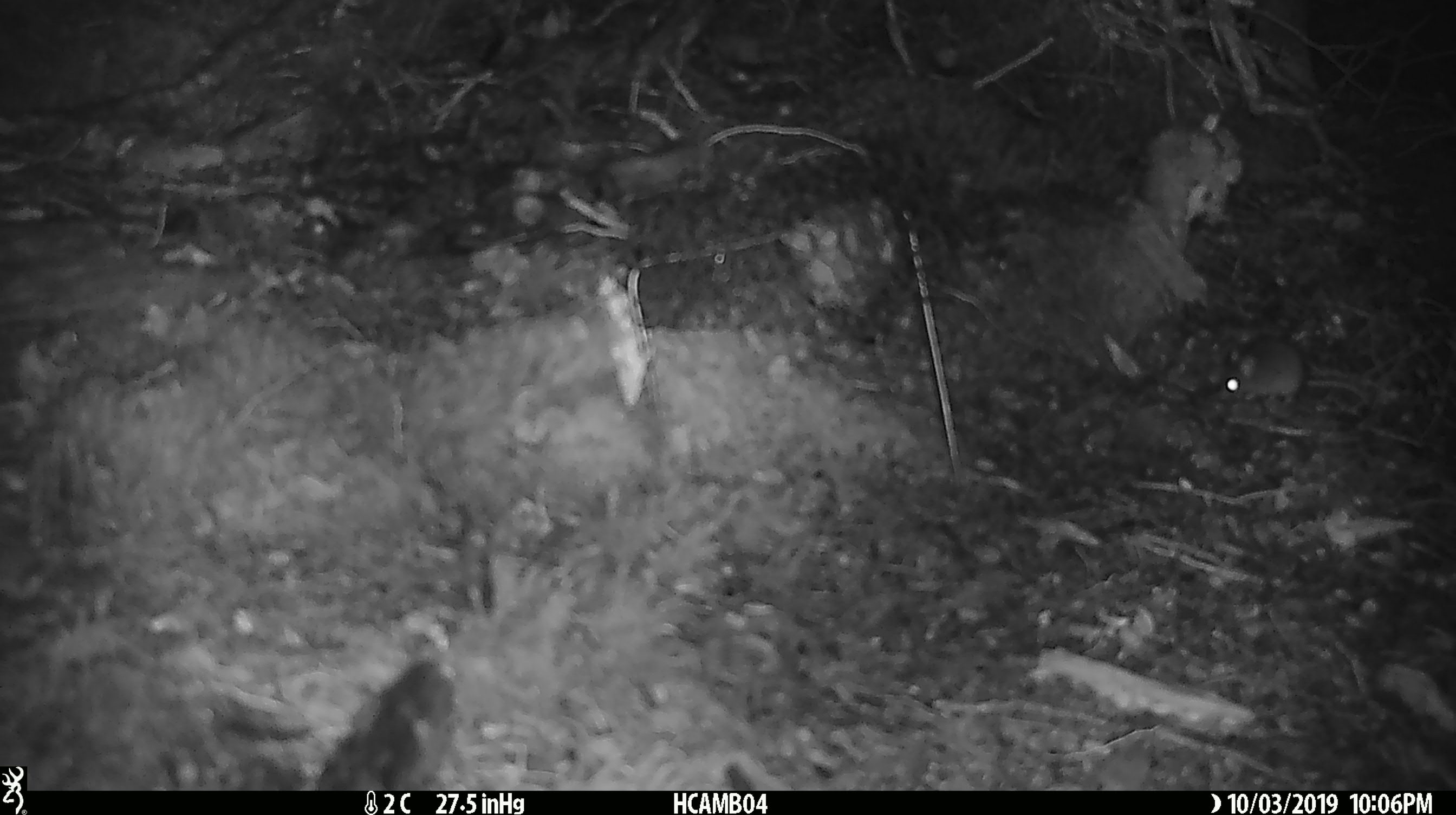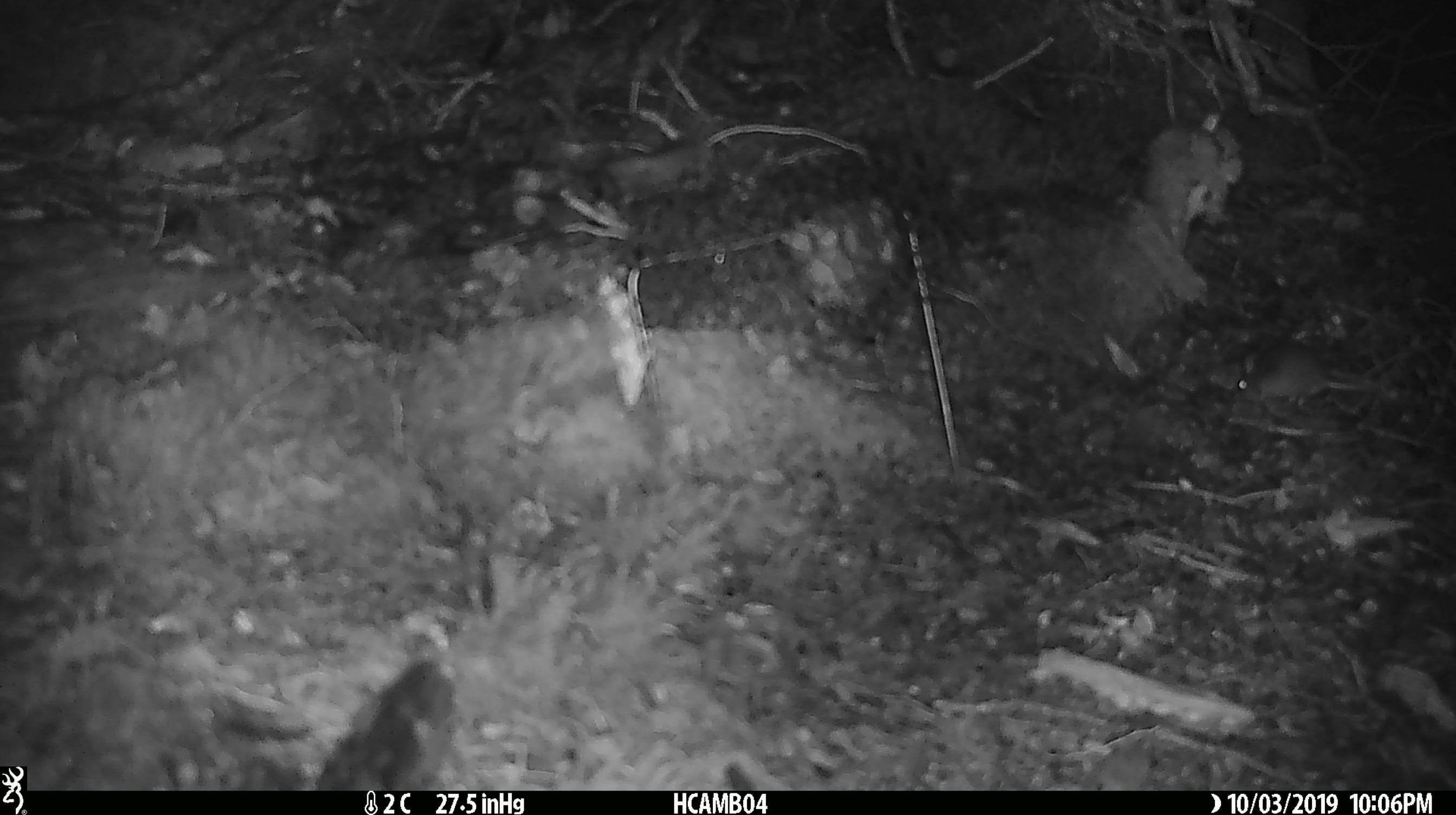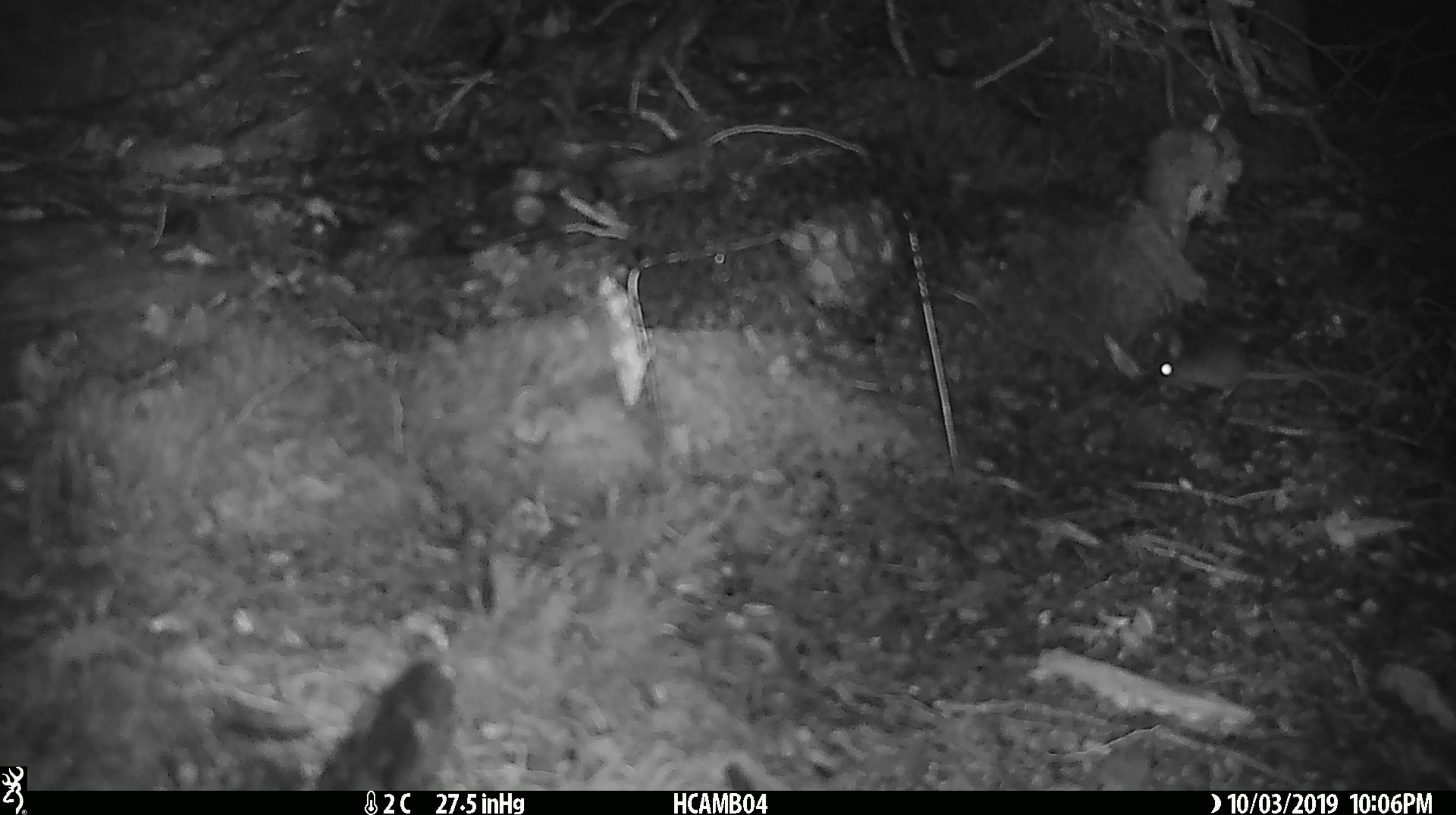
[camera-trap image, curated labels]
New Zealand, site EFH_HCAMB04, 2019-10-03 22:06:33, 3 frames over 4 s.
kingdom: Animalia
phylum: Chordata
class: Mammalia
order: Rodentia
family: Muridae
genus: Mus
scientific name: Mus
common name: mouse